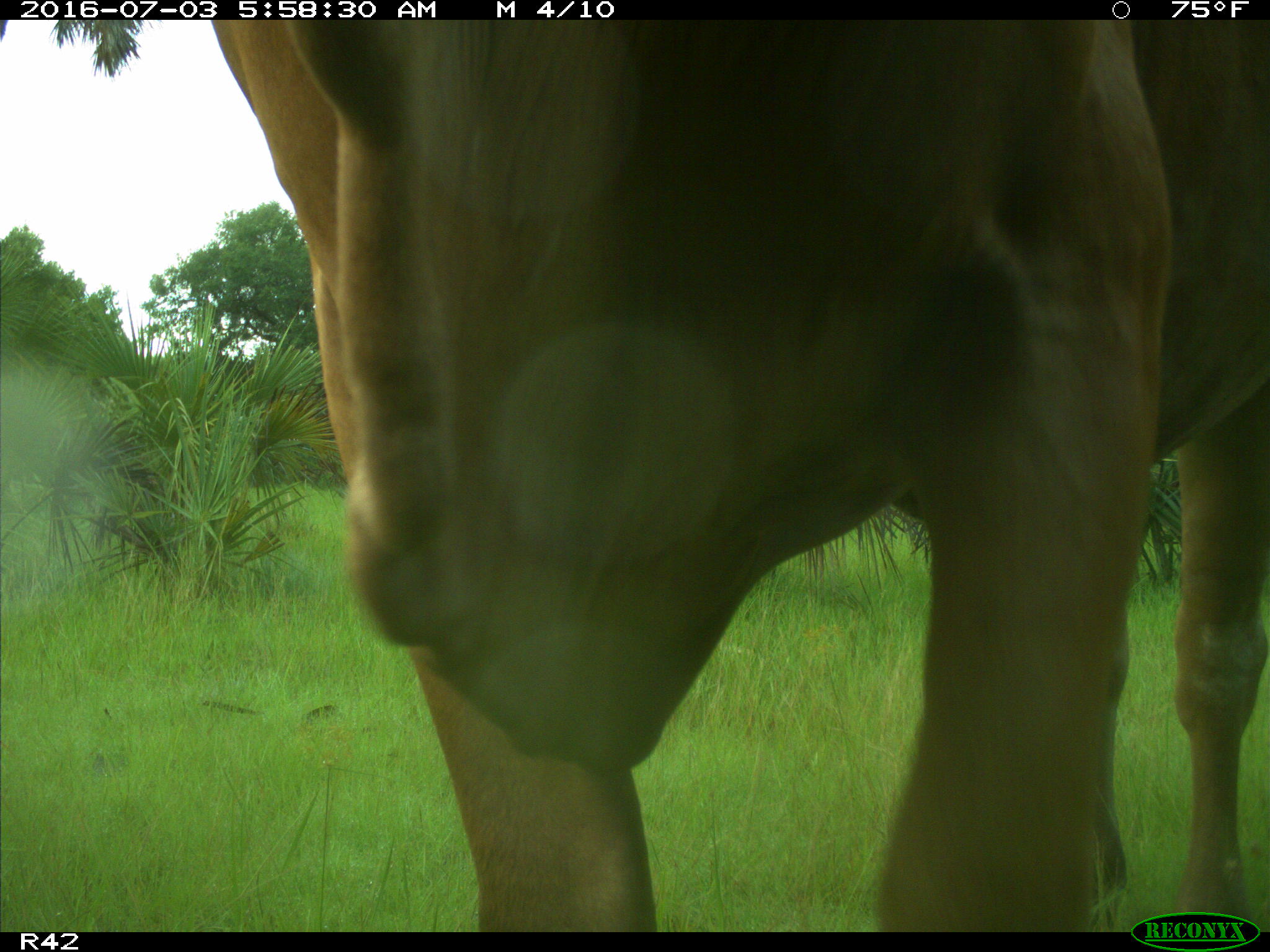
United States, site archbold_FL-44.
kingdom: Animalia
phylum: Chordata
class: Mammalia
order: Artiodactyla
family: Bovidae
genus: Bos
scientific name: Bos taurus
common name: domestic cow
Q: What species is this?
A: Bos taurus (domestic cow).